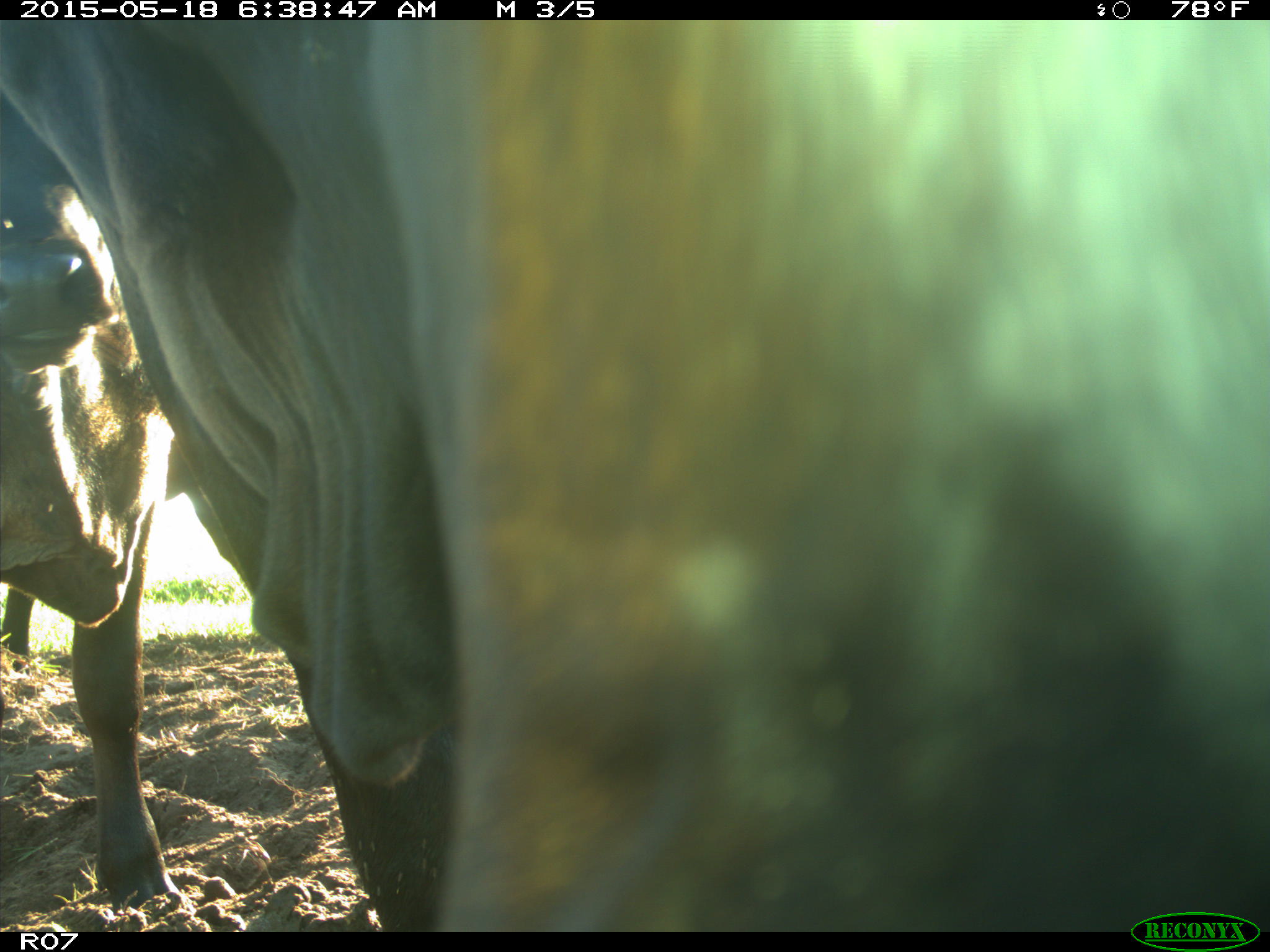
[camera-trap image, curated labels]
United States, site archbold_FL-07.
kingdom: Animalia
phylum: Chordata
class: Mammalia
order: Artiodactyla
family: Bovidae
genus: Bos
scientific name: Bos taurus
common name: domestic cow